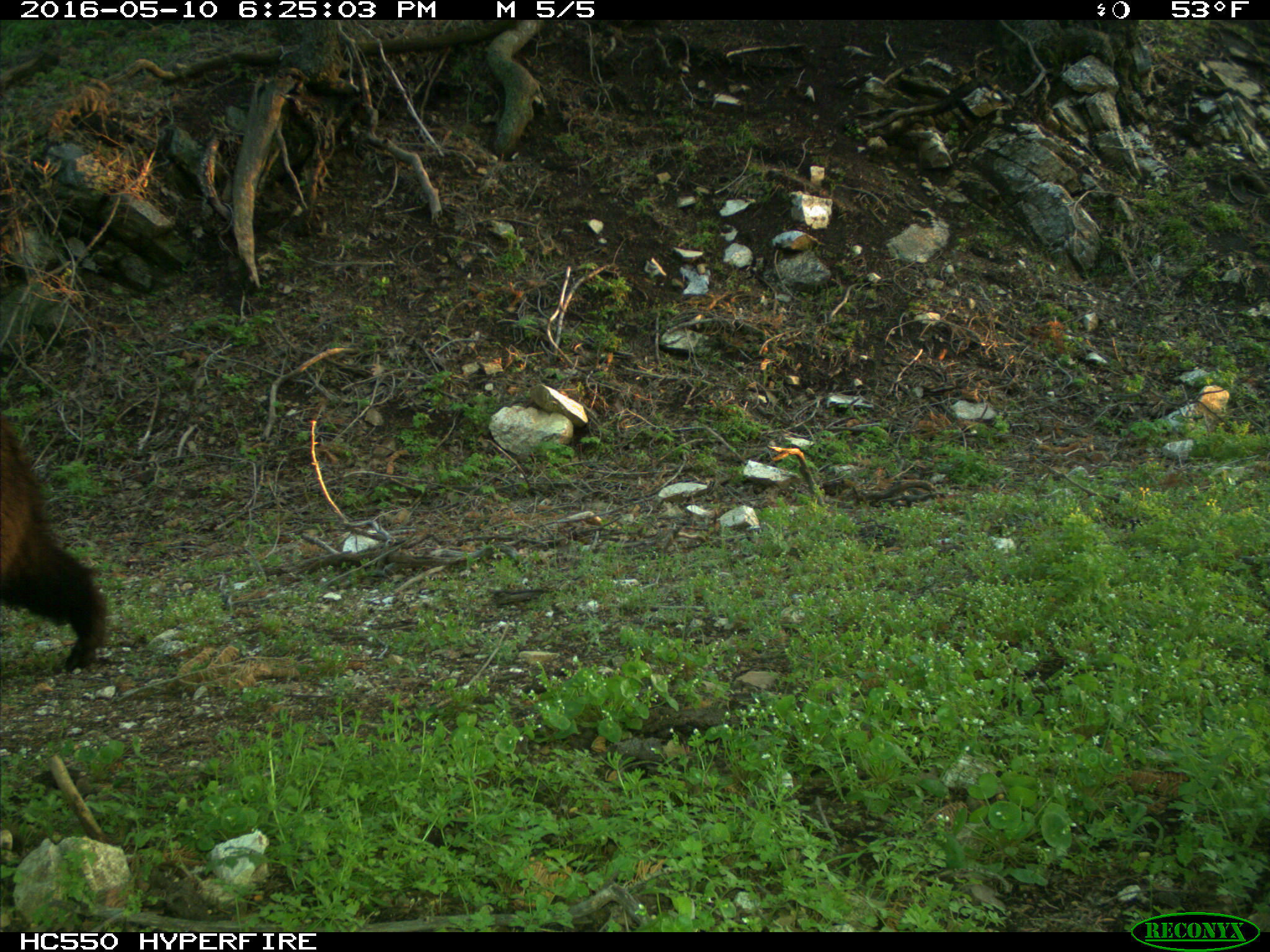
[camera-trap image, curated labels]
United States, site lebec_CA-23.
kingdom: Animalia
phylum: Chordata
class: Mammalia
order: Carnivora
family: Ursidae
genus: Ursus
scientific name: Ursus americanus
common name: american black bear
Ursus americanus (american black bear).